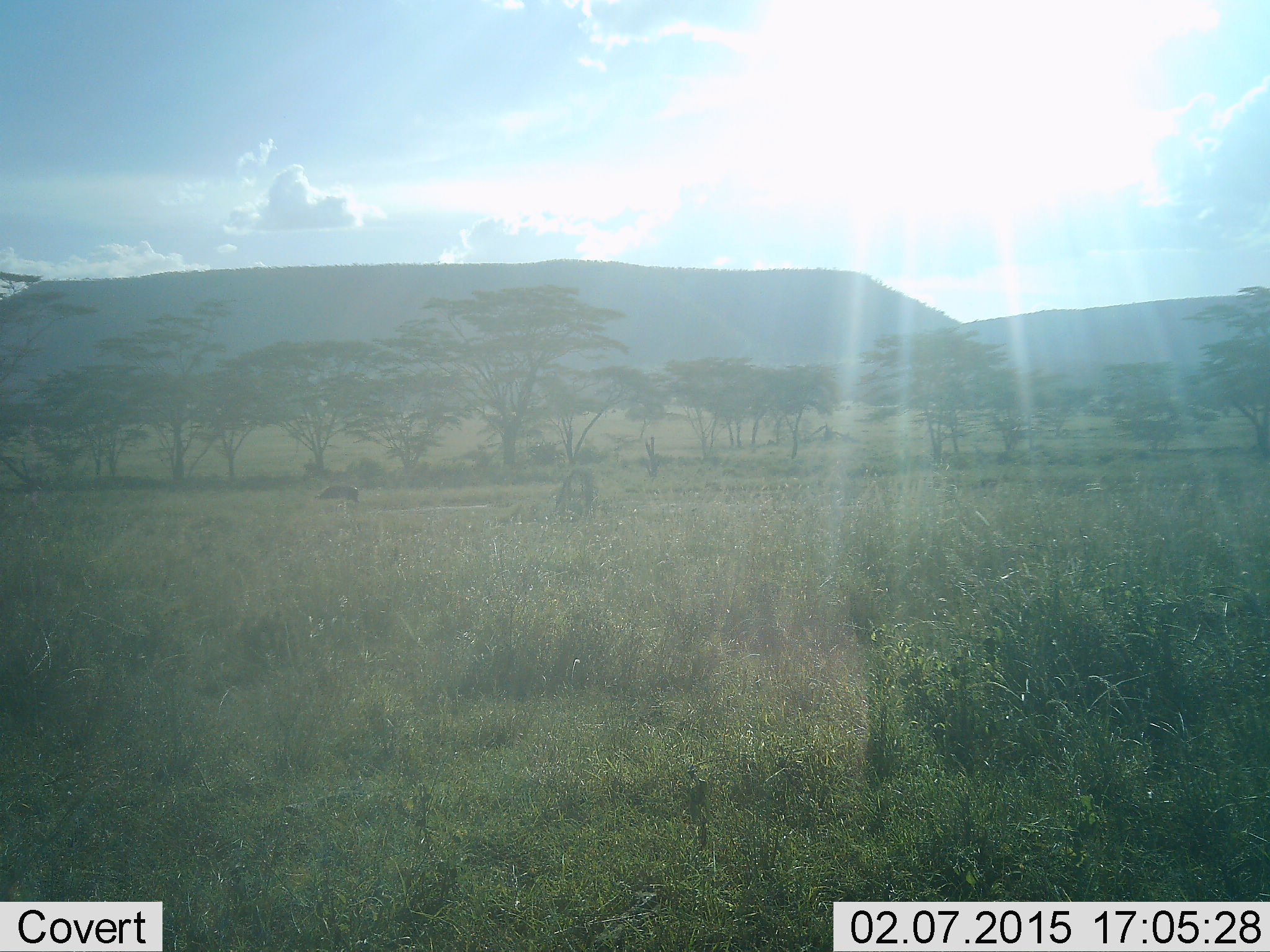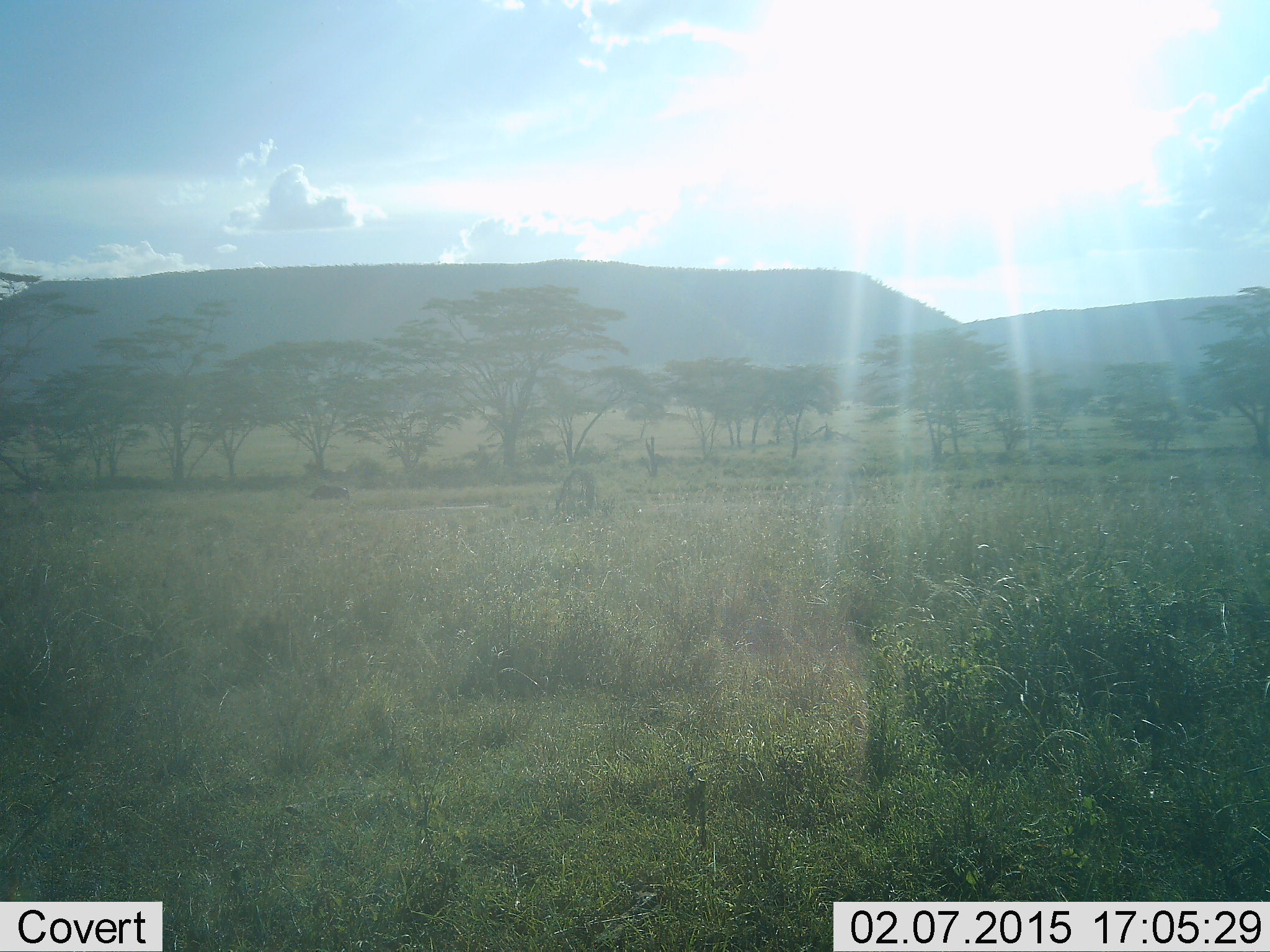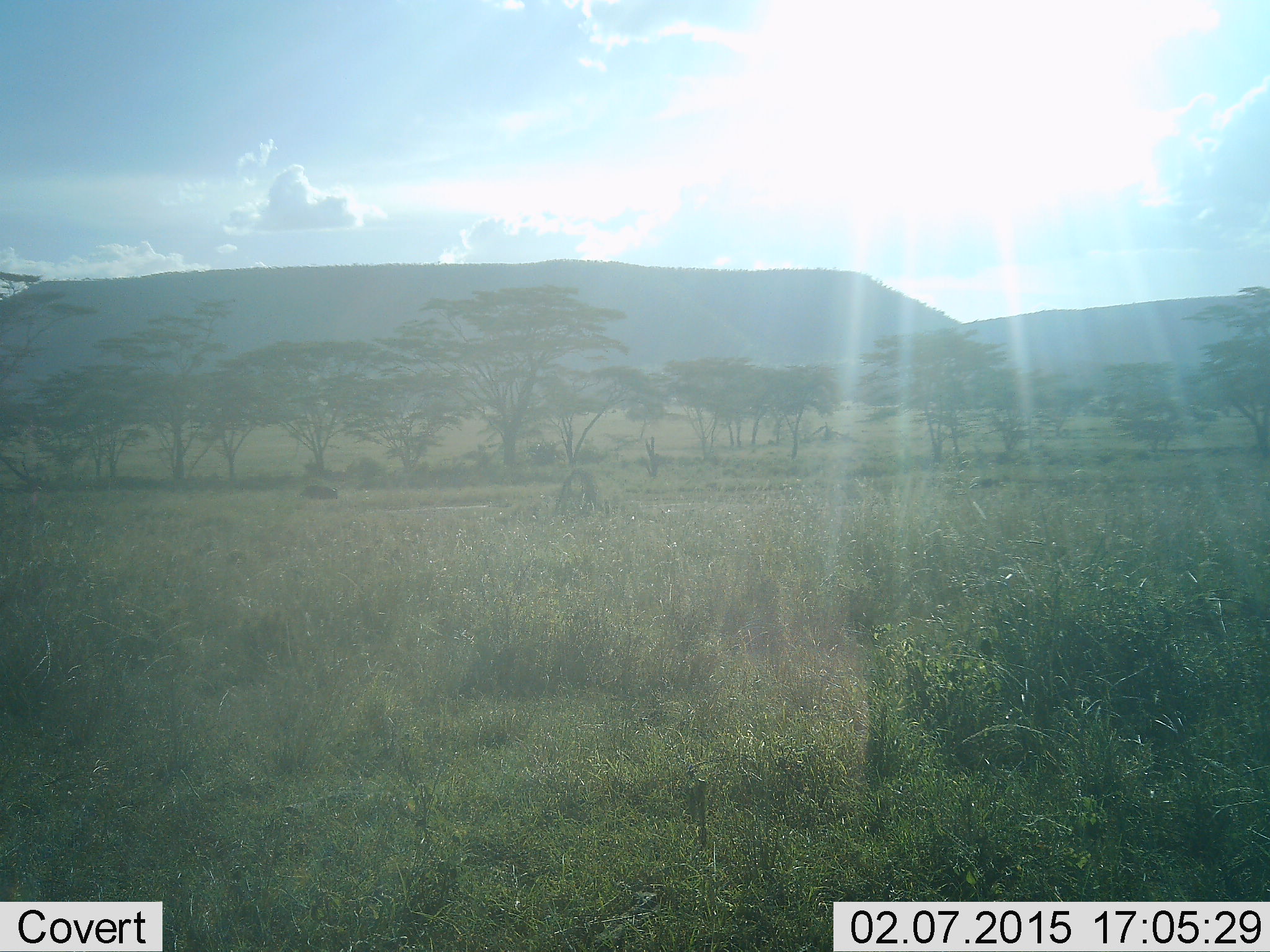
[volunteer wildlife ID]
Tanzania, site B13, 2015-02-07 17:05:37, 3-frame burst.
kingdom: Animalia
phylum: Chordata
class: Mammalia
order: Artiodactyla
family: Bovidae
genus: Syncerus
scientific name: Syncerus caffer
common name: cape buffalo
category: buffalo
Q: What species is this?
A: Buffalo (cape buffalo) (Syncerus caffer).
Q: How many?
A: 1.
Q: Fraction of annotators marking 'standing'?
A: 17%.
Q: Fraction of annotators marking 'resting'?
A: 0%.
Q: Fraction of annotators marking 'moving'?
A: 100%.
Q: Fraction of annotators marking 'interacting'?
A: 0%.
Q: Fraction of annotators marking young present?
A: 0%.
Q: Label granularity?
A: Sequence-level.